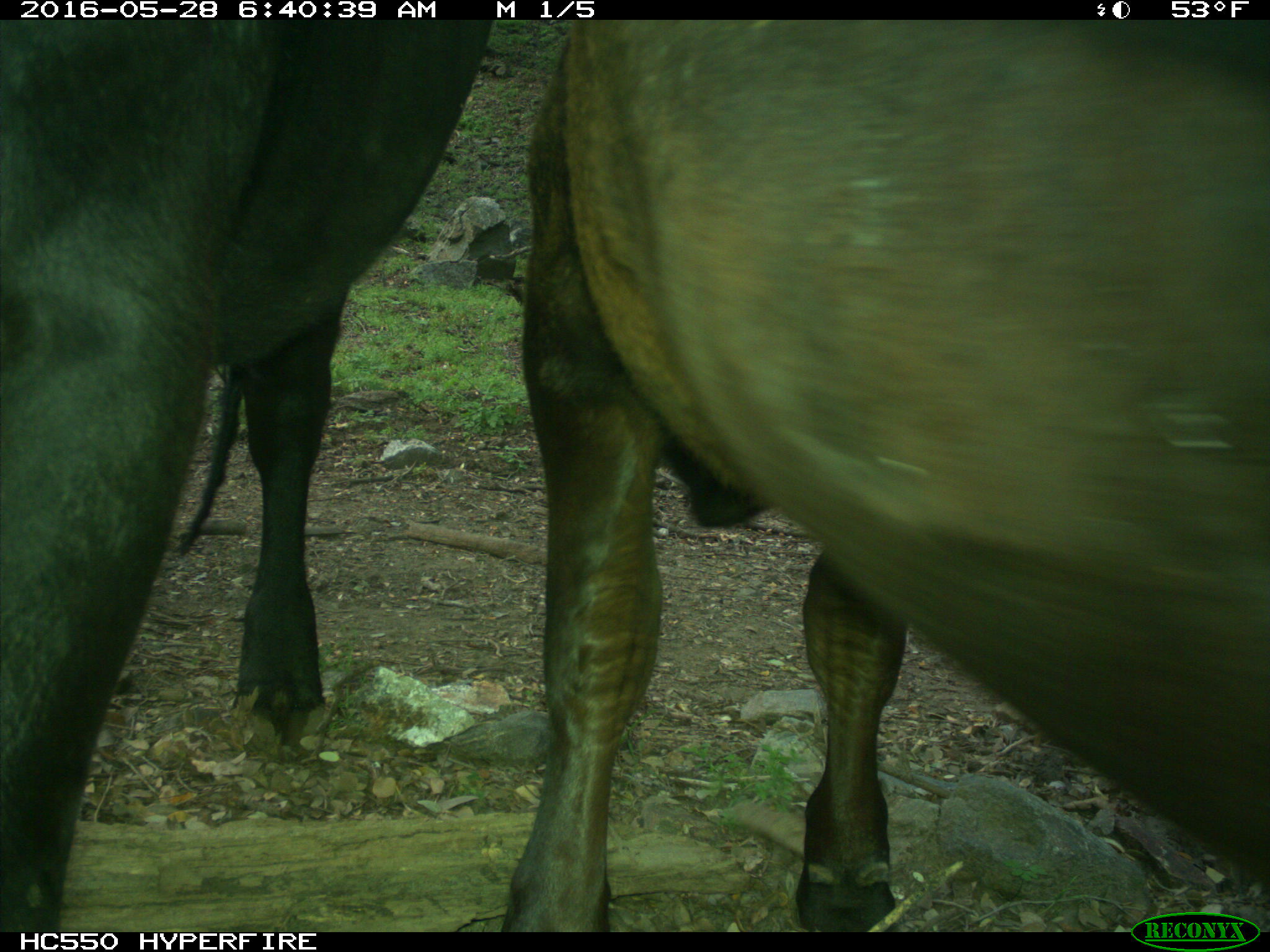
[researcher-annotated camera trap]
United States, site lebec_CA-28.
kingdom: Animalia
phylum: Chordata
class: Mammalia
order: Artiodactyla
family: Bovidae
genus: Bos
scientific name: Bos taurus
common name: domestic cow